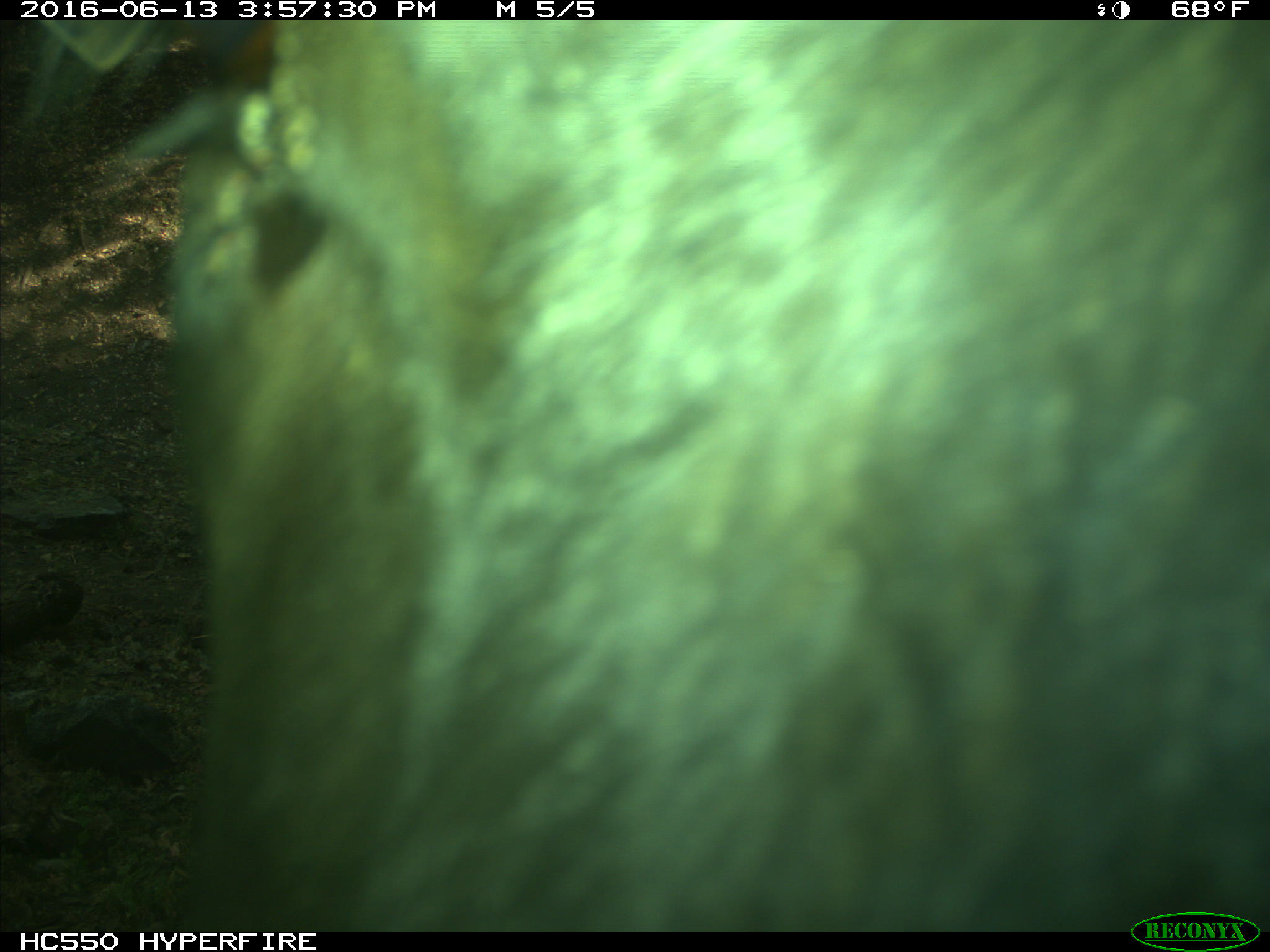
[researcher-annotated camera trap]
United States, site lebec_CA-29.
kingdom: Animalia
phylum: Chordata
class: Mammalia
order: Artiodactyla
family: Bovidae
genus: Bos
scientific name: Bos taurus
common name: domestic cow